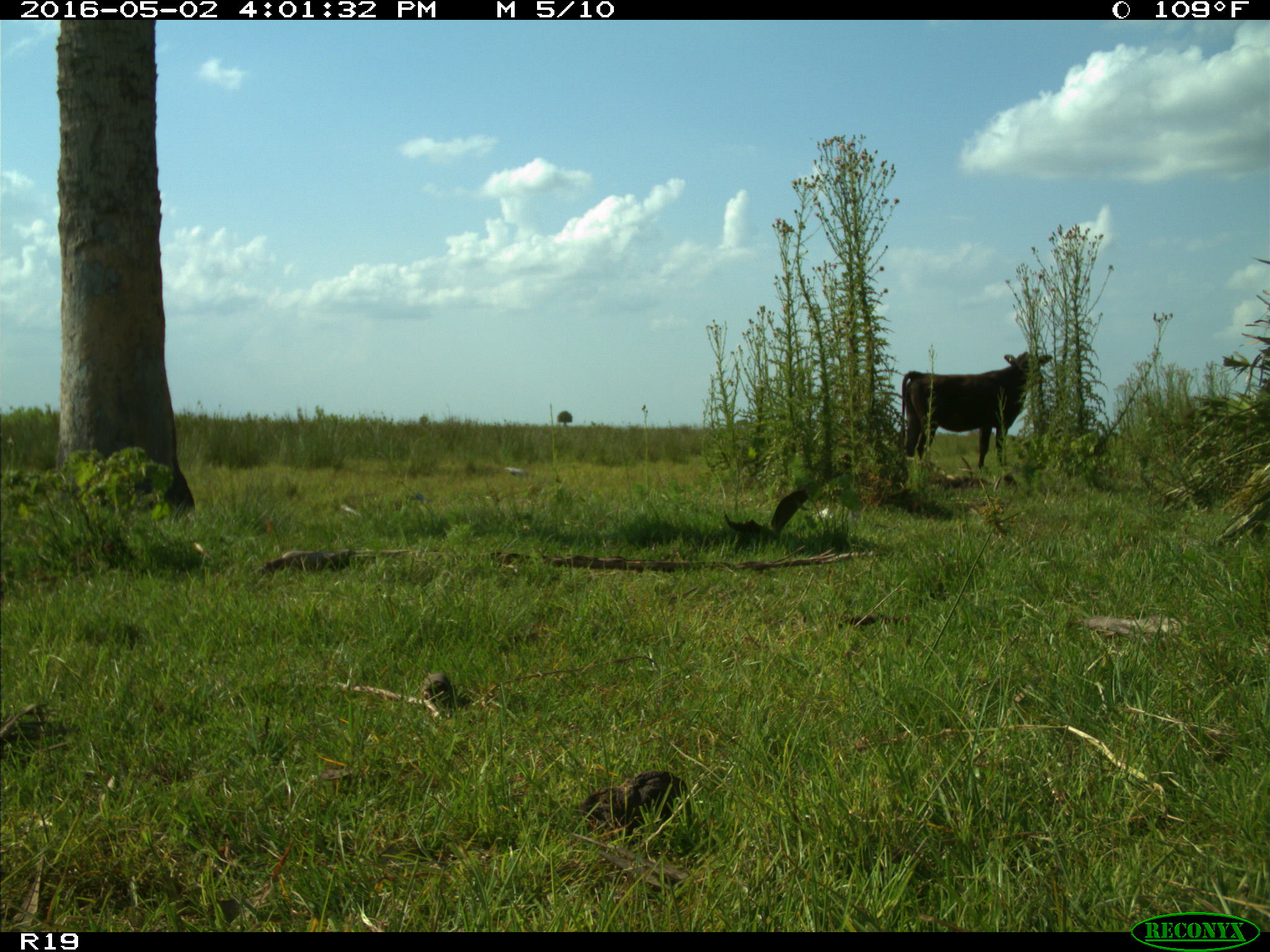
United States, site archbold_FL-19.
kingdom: Animalia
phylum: Chordata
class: Mammalia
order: Artiodactyla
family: Bovidae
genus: Bos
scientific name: Bos taurus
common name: domestic cow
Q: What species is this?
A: Bos taurus (domestic cow).